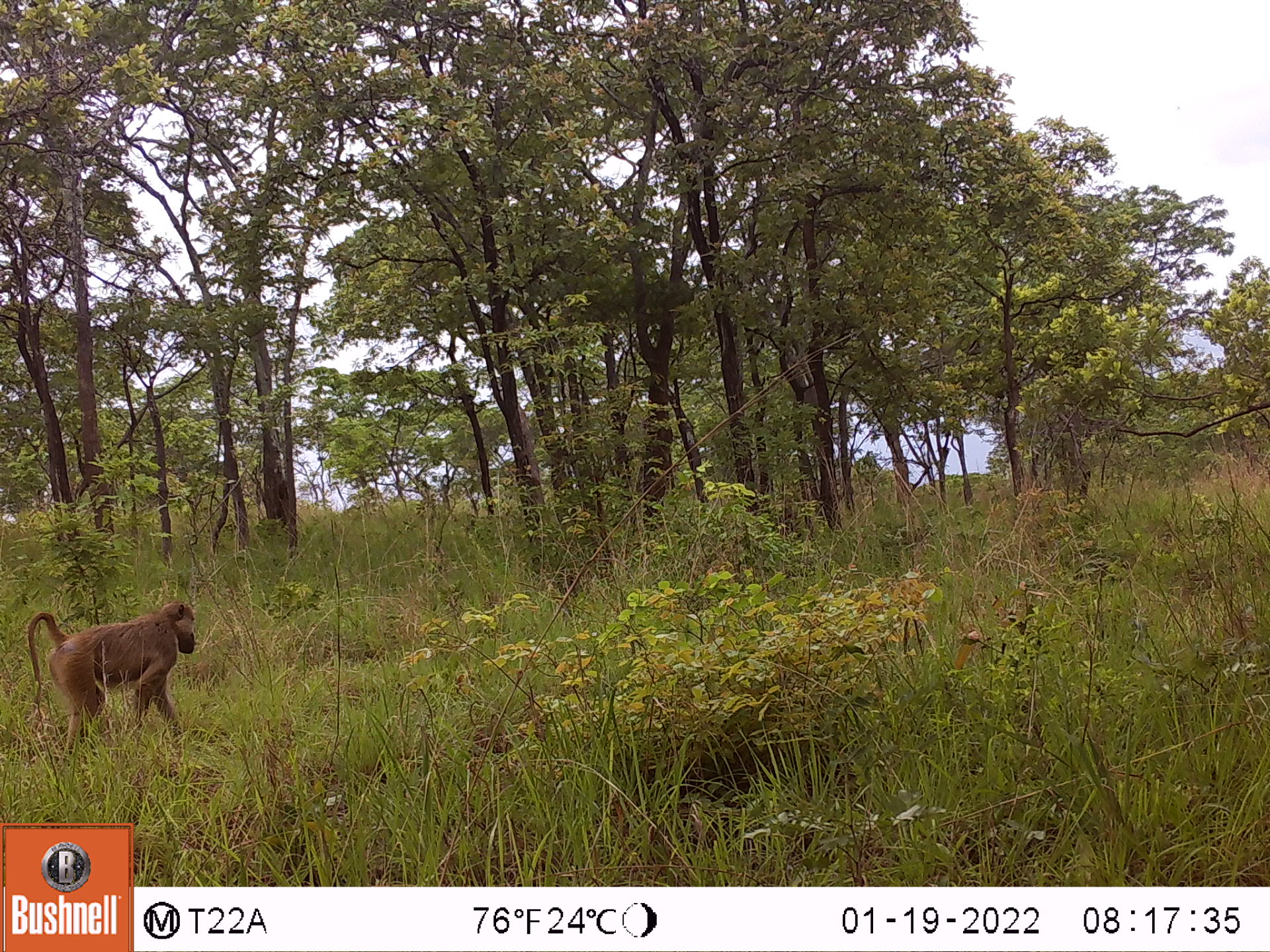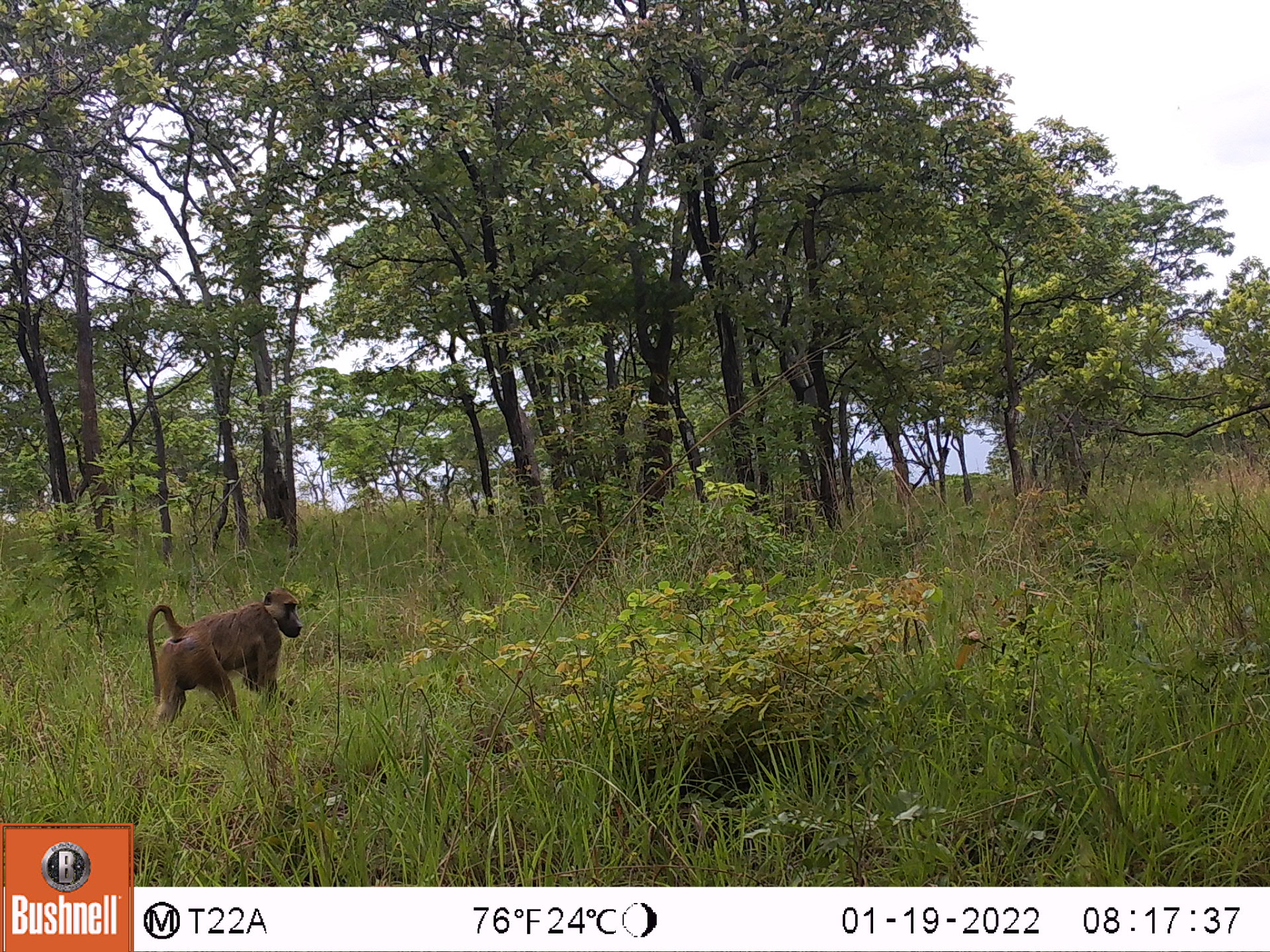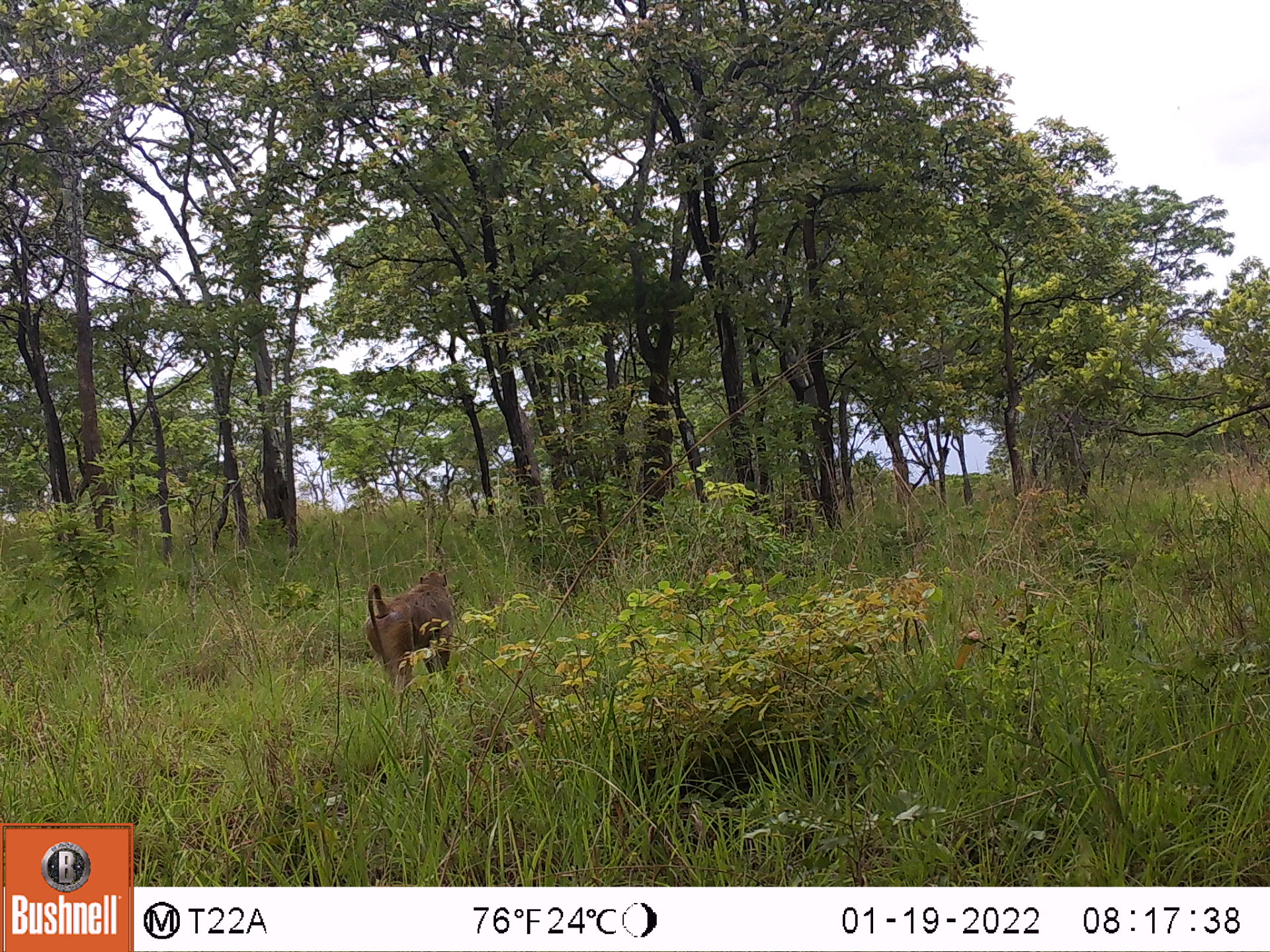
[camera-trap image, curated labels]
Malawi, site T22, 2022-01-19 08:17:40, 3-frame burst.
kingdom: Animalia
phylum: Chordata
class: Mammalia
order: Primates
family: Cercopithecidae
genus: Papio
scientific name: Papio cynocephalus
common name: yellow baboon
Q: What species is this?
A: Yellow baboon (Papio cynocephalus).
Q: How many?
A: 1.